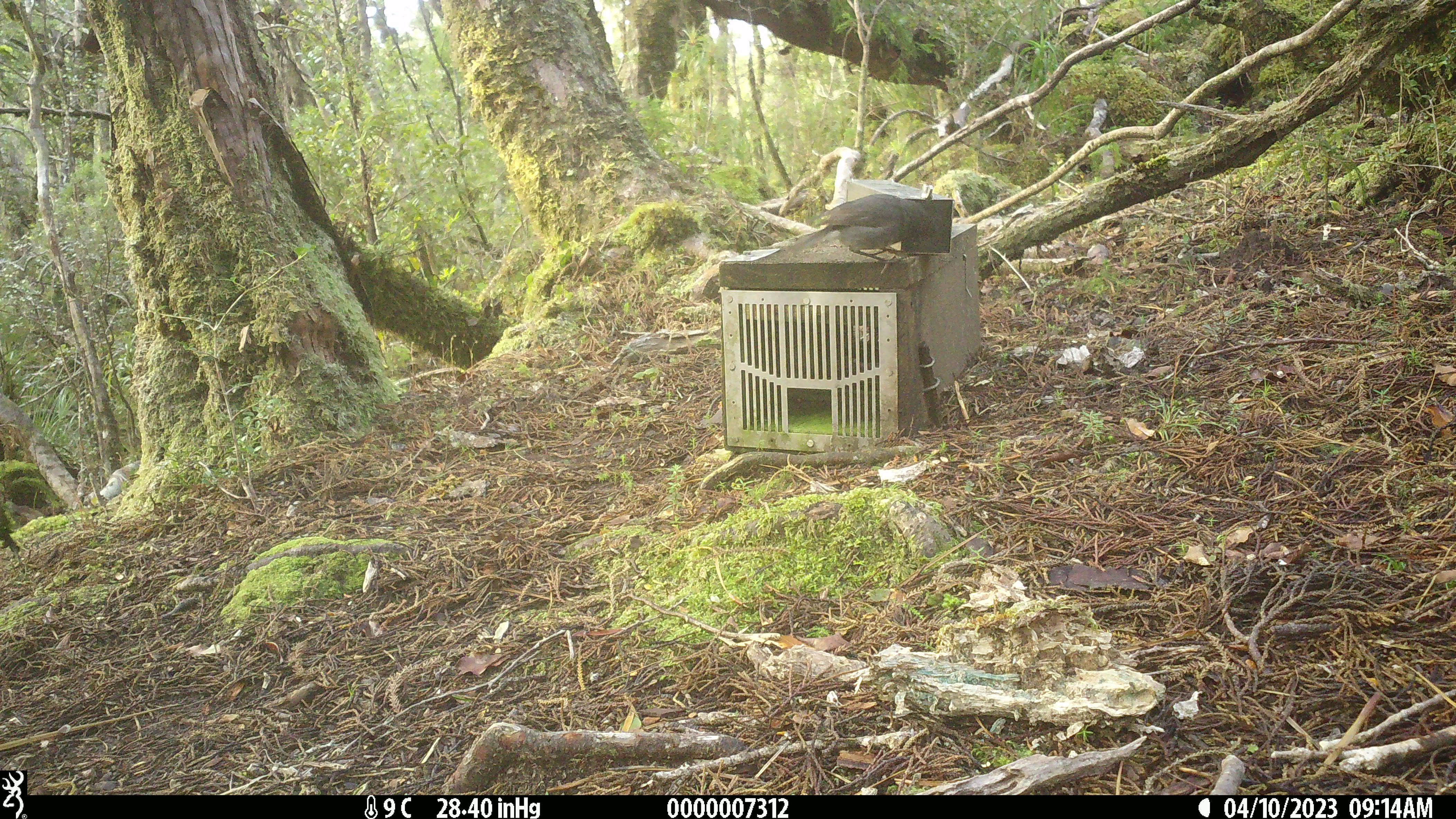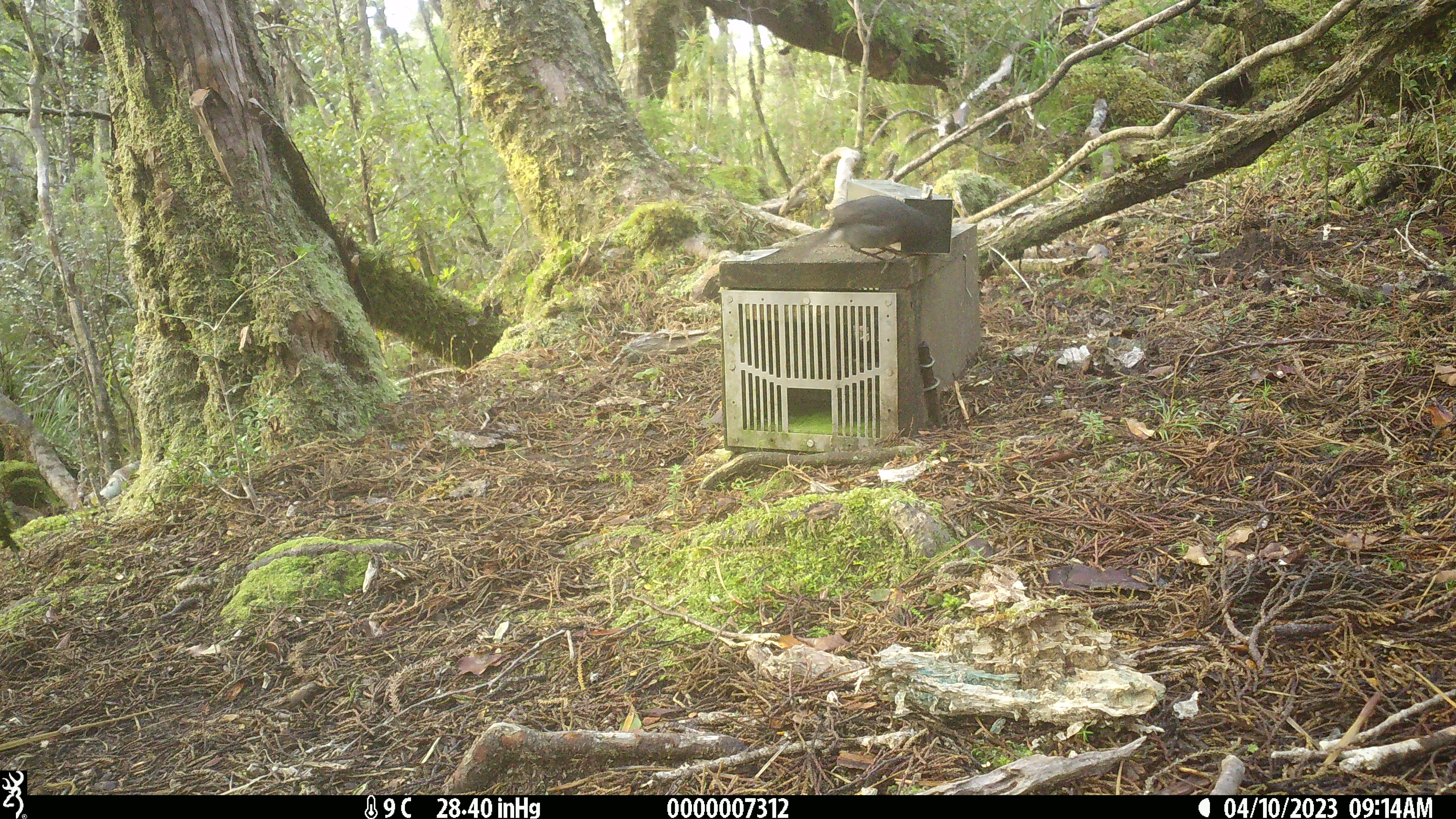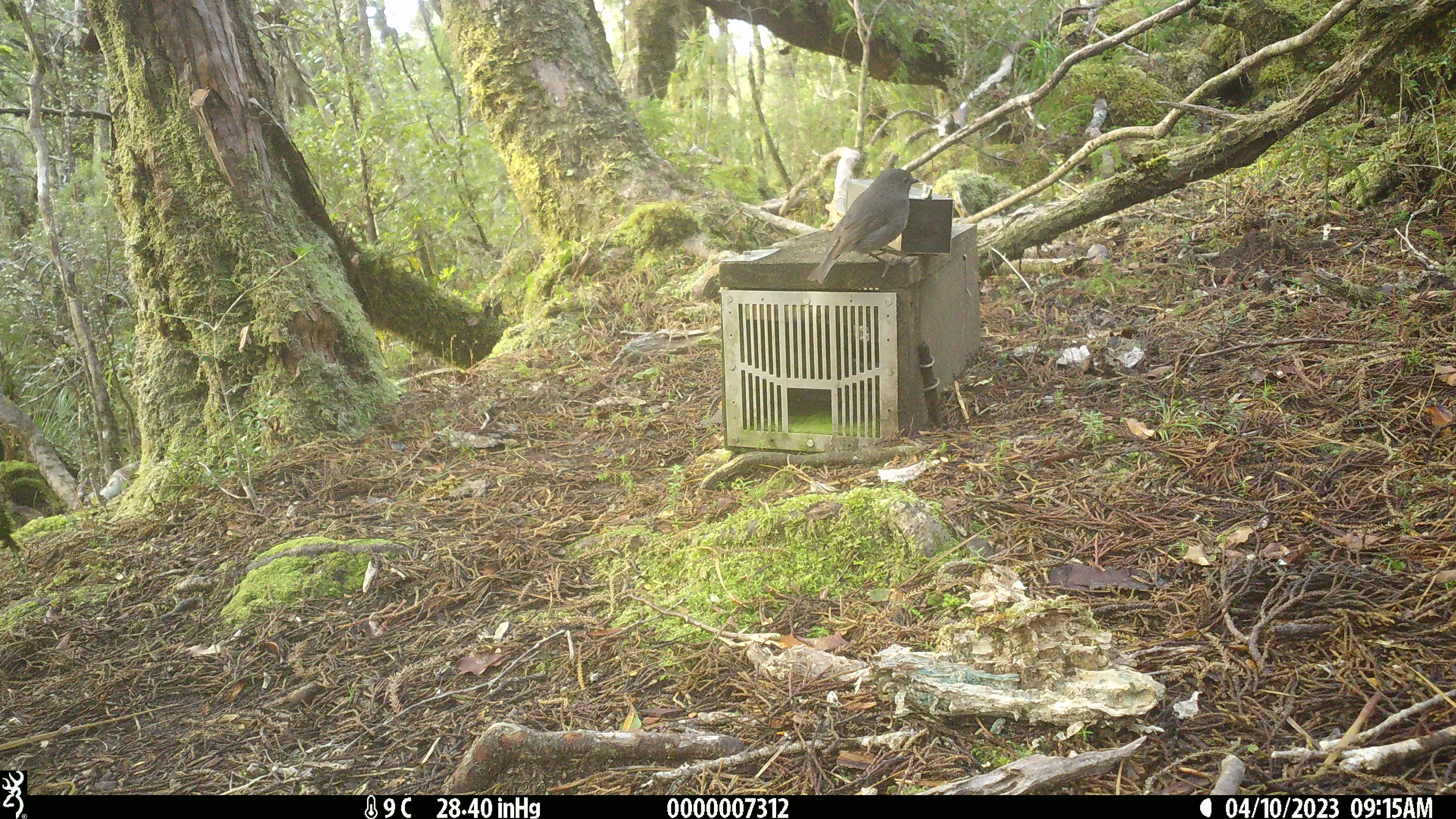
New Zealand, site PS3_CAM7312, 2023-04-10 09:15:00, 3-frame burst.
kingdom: Animalia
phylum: Chordata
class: Aves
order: Passeriformes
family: Petroicidae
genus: Petroica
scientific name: Petroica australis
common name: new zealand robin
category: robin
Robin (new zealand robin) (Petroica australis).